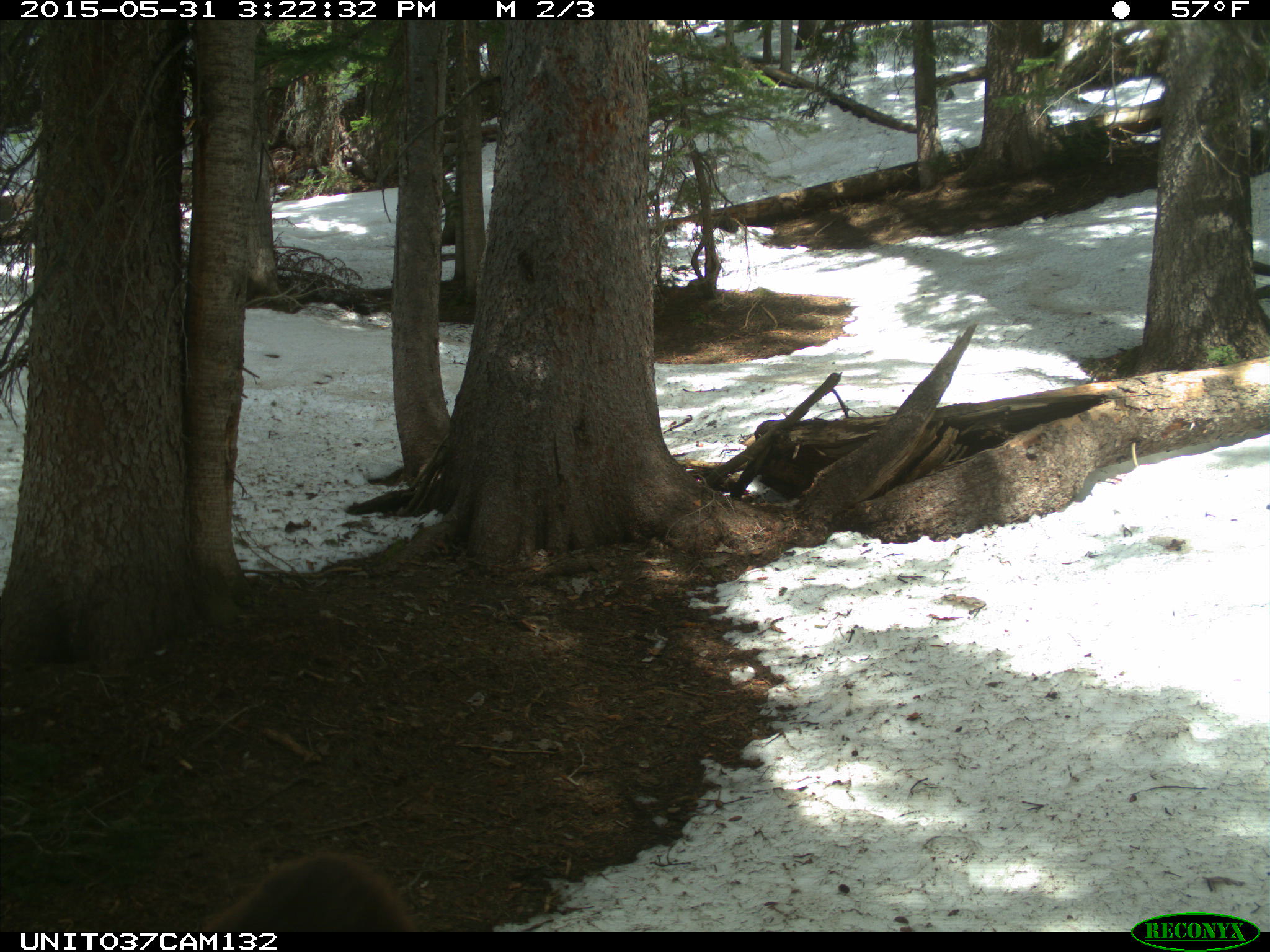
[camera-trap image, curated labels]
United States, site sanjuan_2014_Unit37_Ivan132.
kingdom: Animalia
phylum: Chordata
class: Mammalia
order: Carnivora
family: Ursidae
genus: Ursus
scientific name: Ursus americanus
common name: american black bear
Ursus americanus (american black bear).